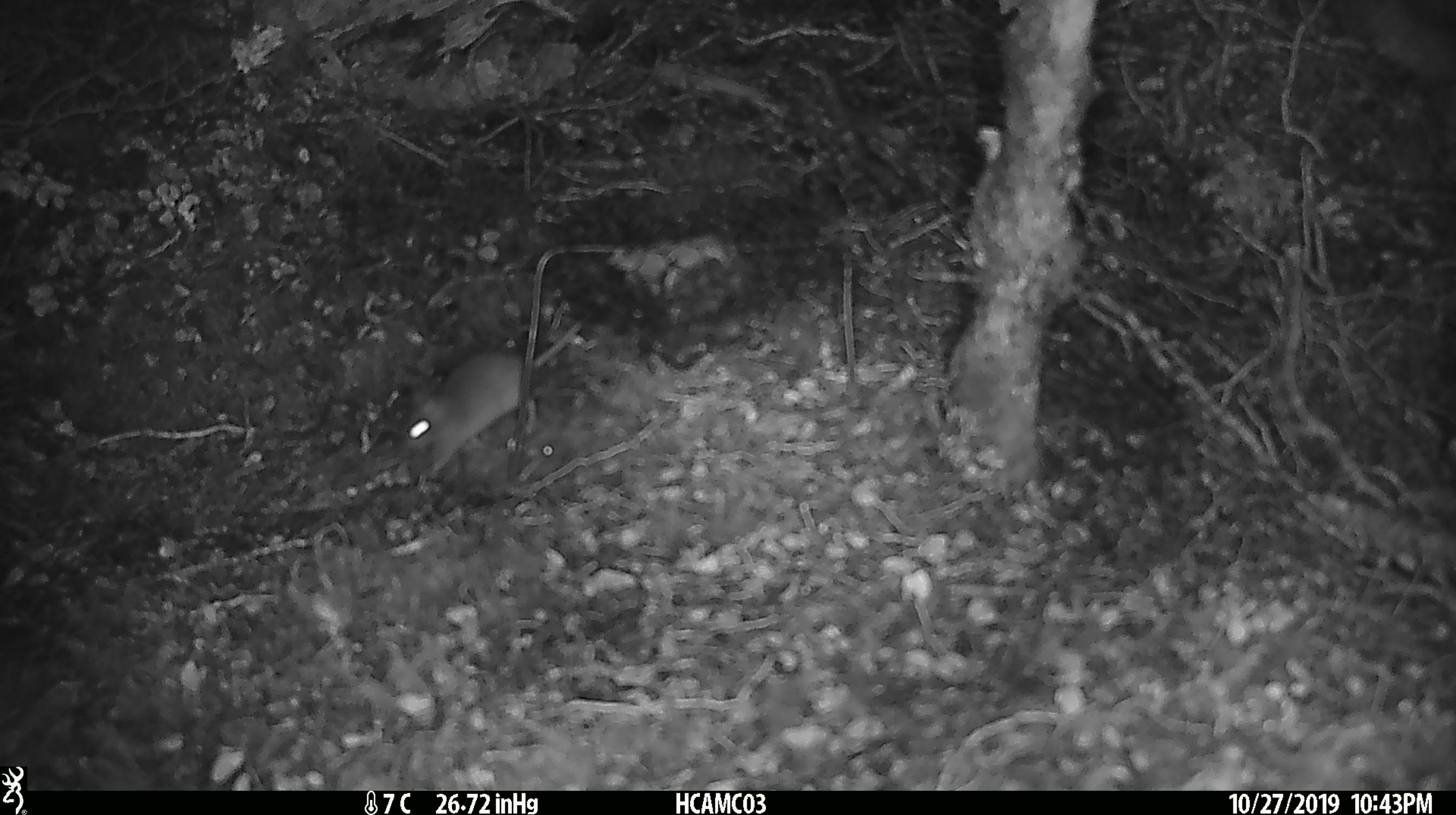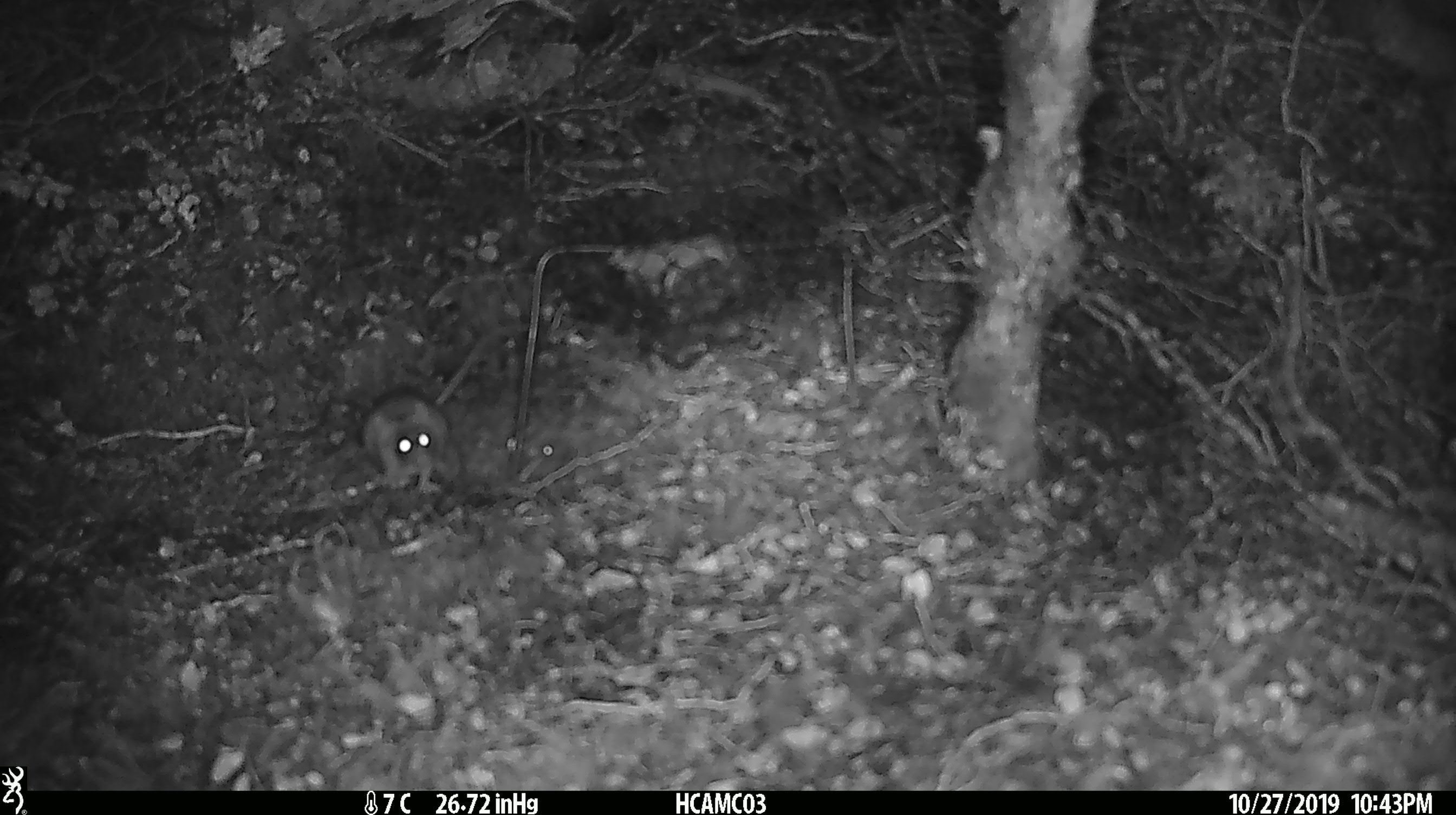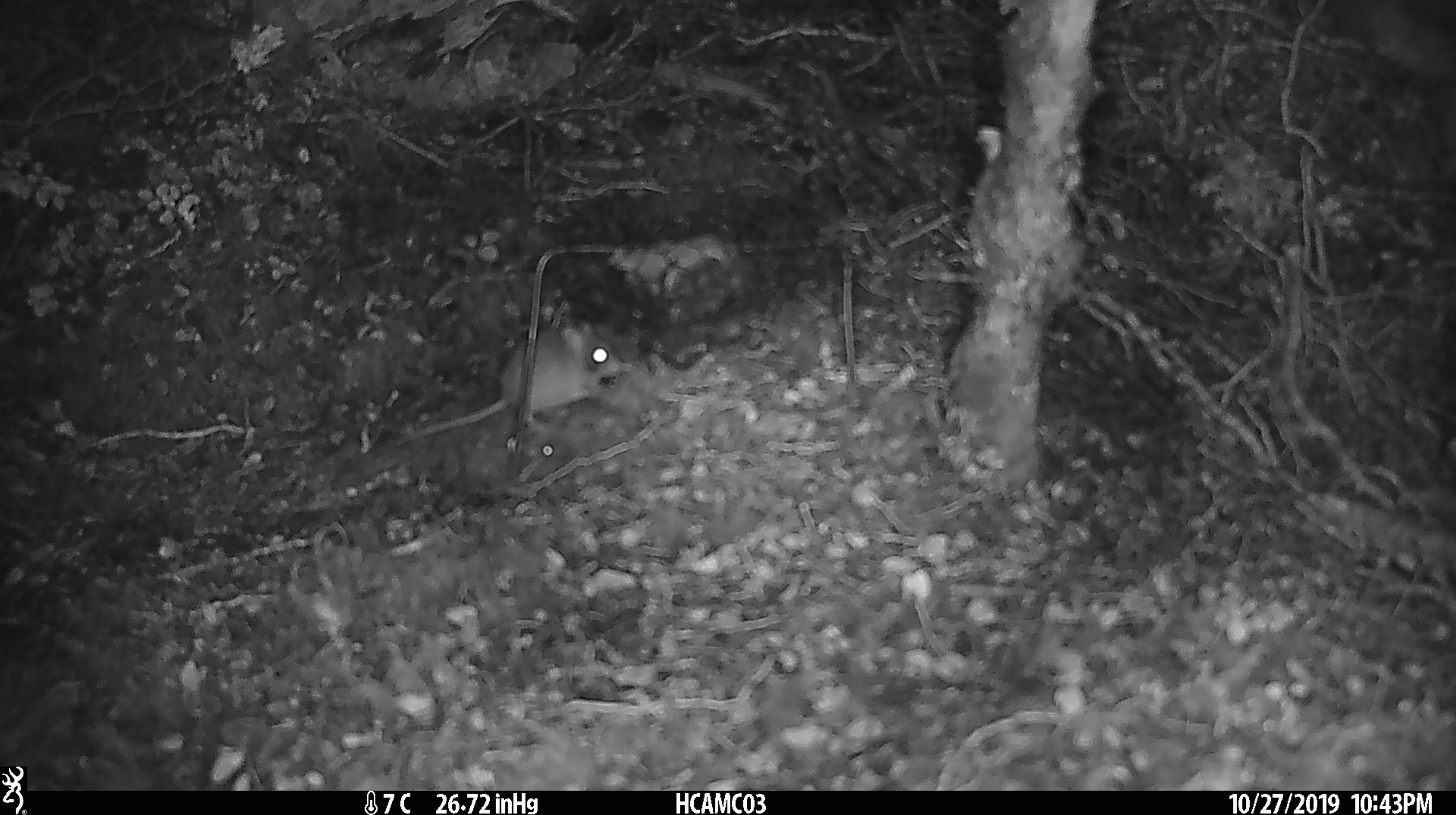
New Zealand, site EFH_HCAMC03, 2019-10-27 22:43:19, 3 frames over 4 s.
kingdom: Animalia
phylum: Chordata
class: Mammalia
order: Rodentia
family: Muridae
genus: Mus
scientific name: Mus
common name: mouse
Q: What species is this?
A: Mouse (Mus).